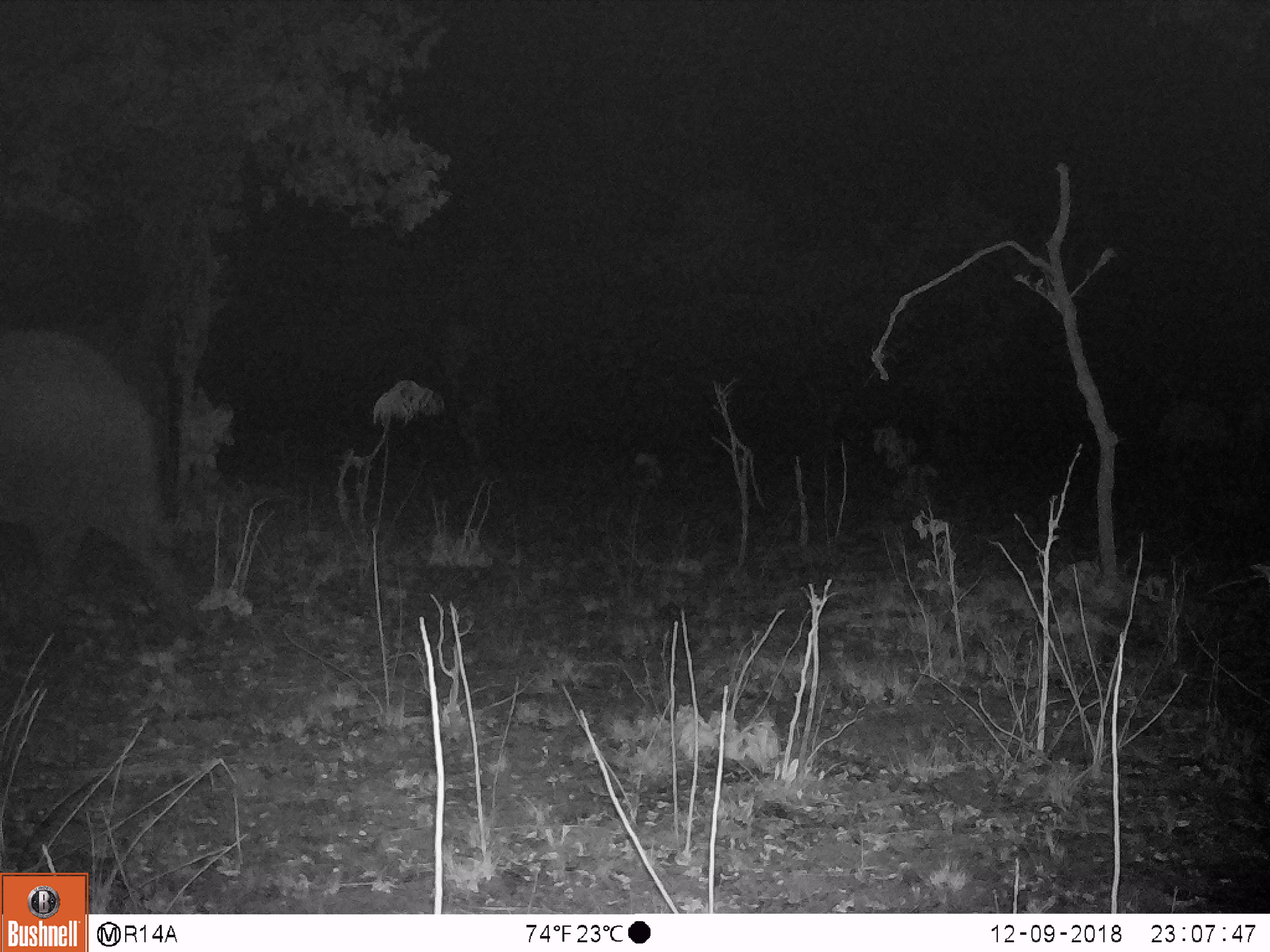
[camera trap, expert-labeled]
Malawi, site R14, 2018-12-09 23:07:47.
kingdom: Animalia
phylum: Chordata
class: Mammalia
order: Proboscidea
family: Elephantidae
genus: Loxodonta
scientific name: Loxodonta africana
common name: african savanna elephant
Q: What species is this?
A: African savanna elephant (Loxodonta africana).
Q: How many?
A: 1.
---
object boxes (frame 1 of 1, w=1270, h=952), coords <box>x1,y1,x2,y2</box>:
african savanna elephant: <box>0,322,201,627</box>